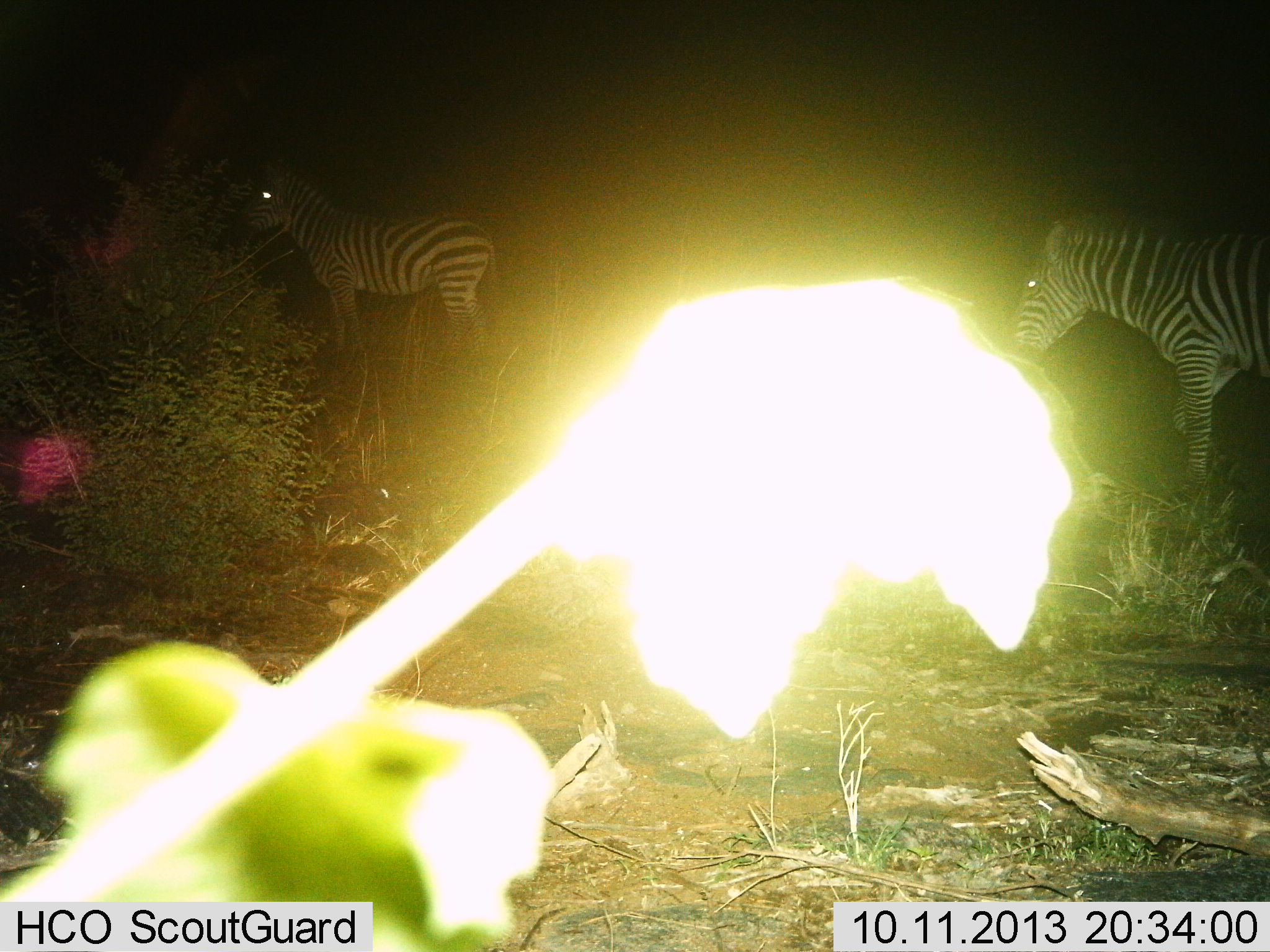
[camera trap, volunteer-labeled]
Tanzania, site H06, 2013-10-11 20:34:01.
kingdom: Animalia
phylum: Chordata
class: Mammalia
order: Perissodactyla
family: Equidae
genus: Equus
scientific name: Equus quagga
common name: plains zebra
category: zebra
Zebra (plains zebra) (Equus quagga), count 2. Behavior (volunteer vote fractions): standing 83%, resting 0%, moving 30%, interacting 0%. Young present (vote fraction): 0%. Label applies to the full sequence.